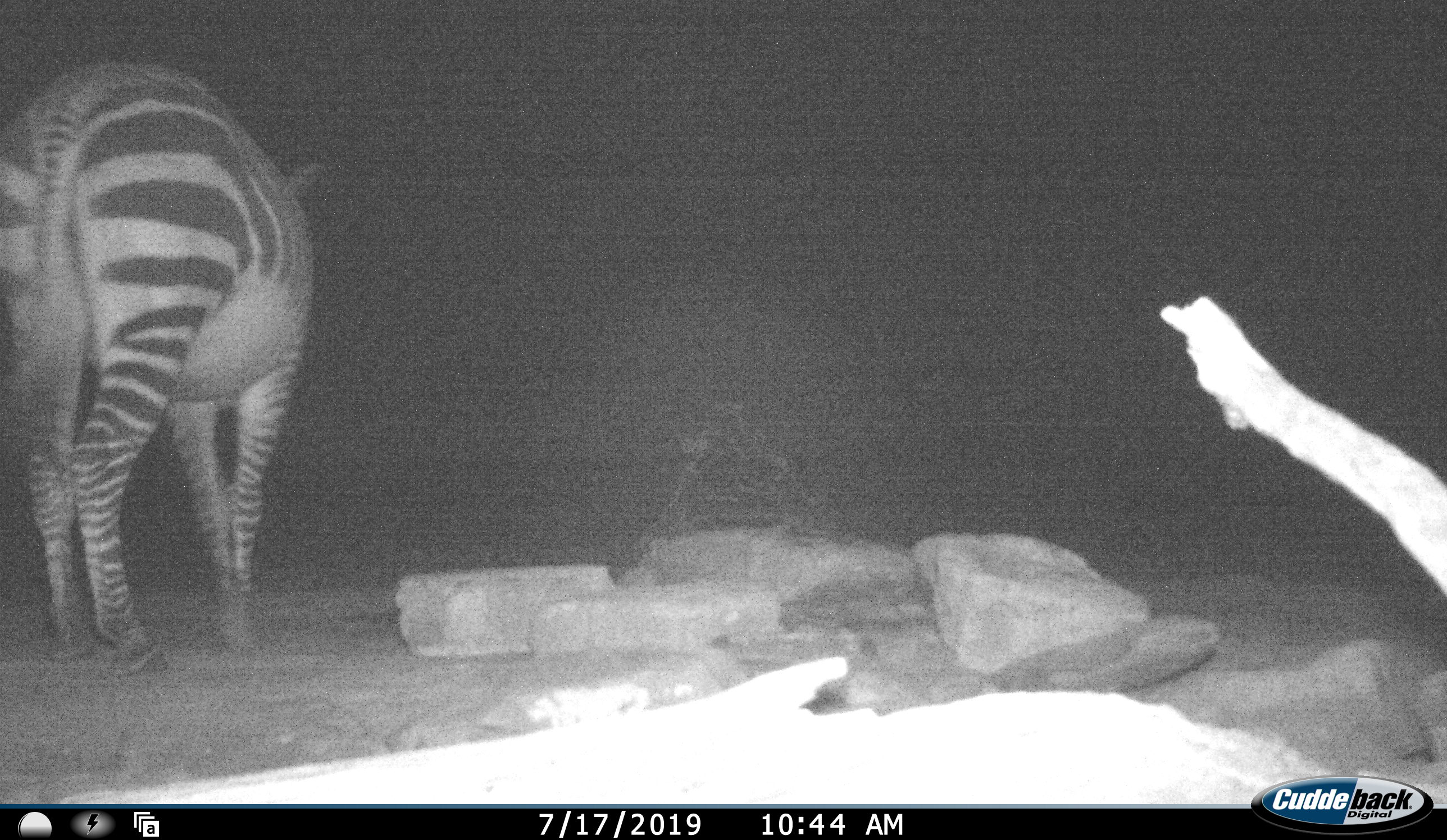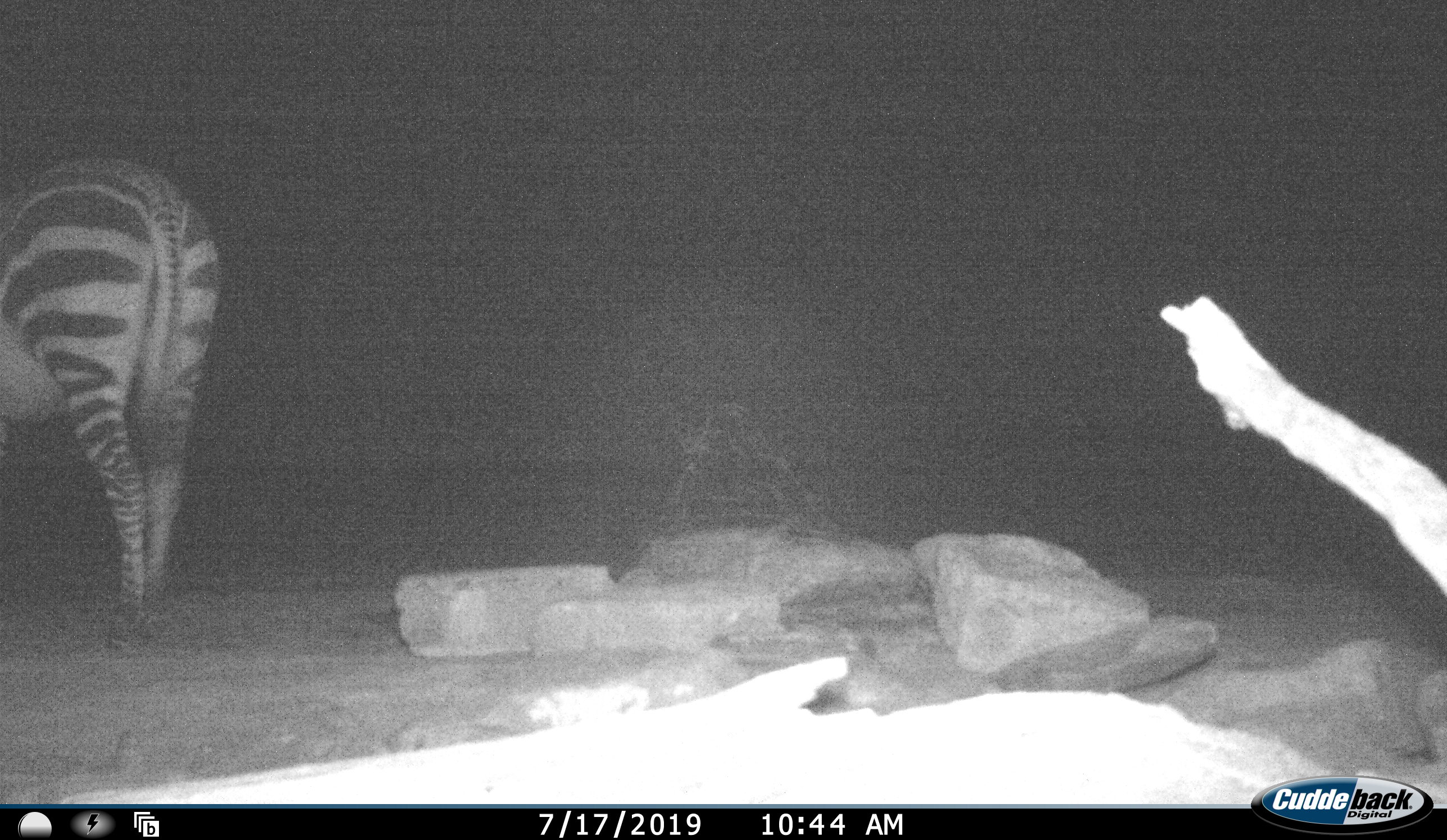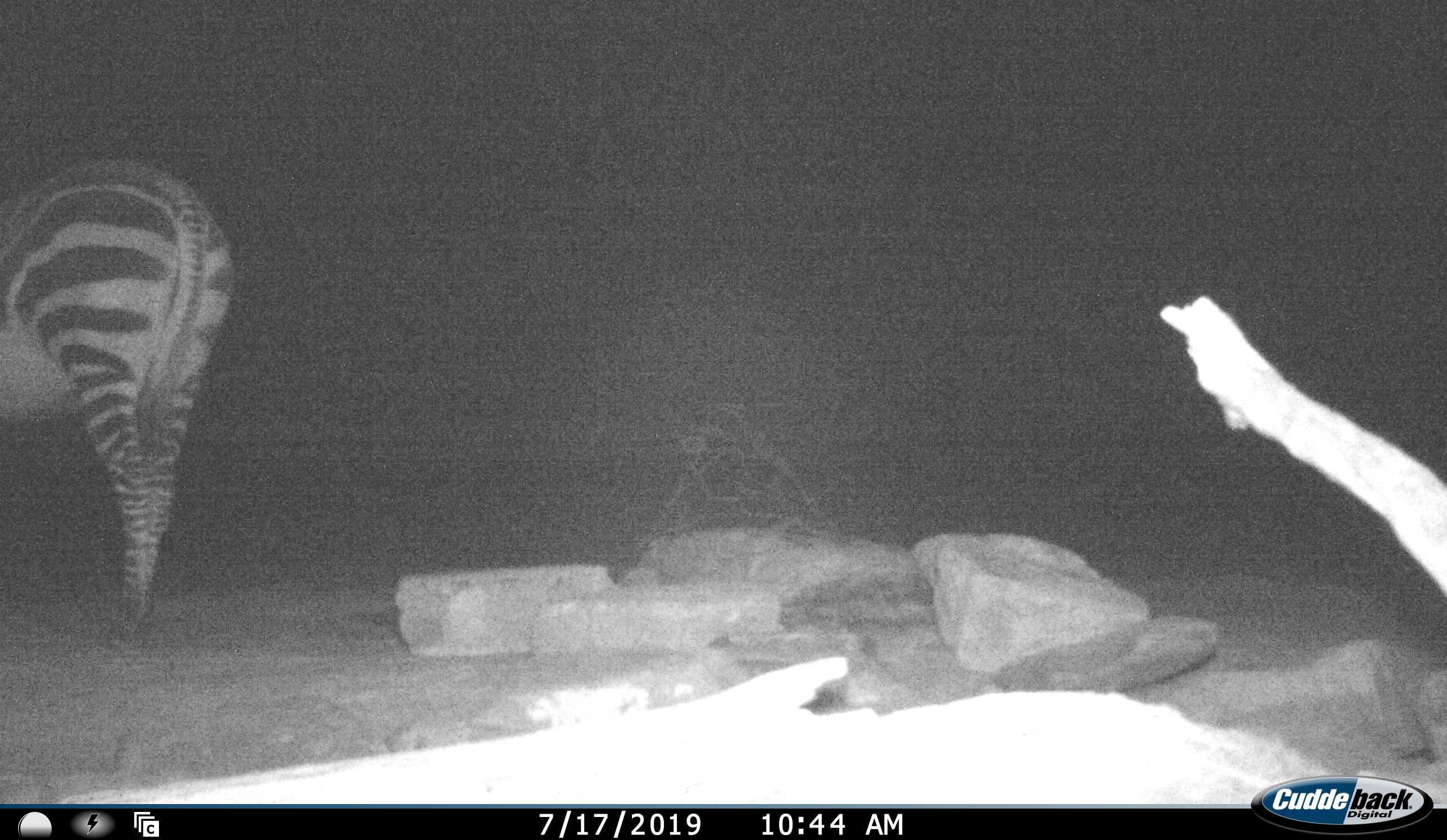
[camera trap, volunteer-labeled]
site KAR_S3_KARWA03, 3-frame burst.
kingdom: Animalia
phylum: Chordata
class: Mammalia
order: Perissodactyla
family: Equidae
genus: Equus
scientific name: Equus zebra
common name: mountain zebra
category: zebramountain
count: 1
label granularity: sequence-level